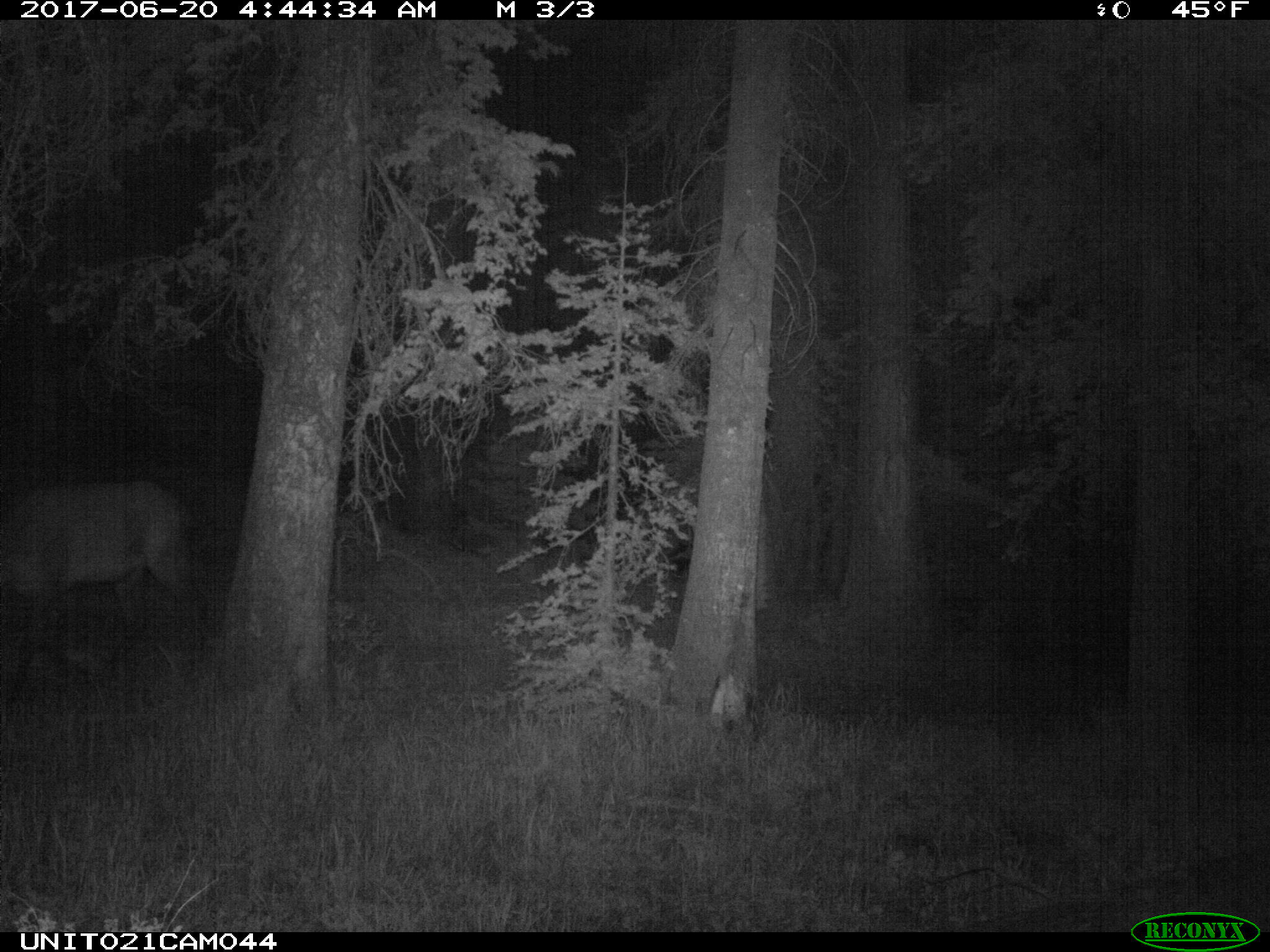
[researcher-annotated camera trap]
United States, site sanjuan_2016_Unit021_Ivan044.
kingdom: Animalia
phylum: Chordata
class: Mammalia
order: Artiodactyla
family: Cervidae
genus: Cervus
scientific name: Cervus elaphus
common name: red deer